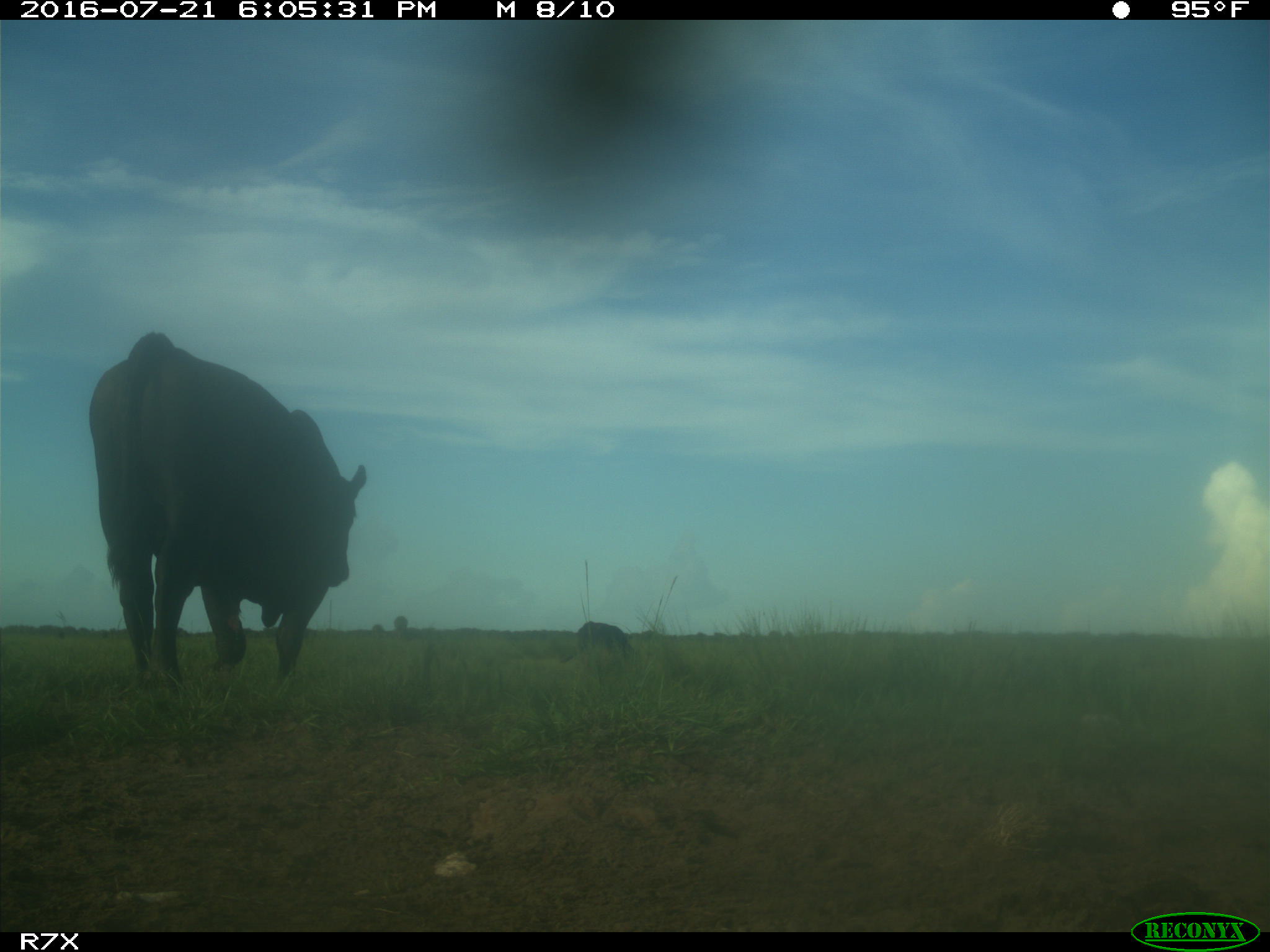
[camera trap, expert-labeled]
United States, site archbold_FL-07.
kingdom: Animalia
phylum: Chordata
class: Mammalia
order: Artiodactyla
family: Bovidae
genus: Bos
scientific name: Bos taurus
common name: domestic cow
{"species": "Bos taurus (domestic cow)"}